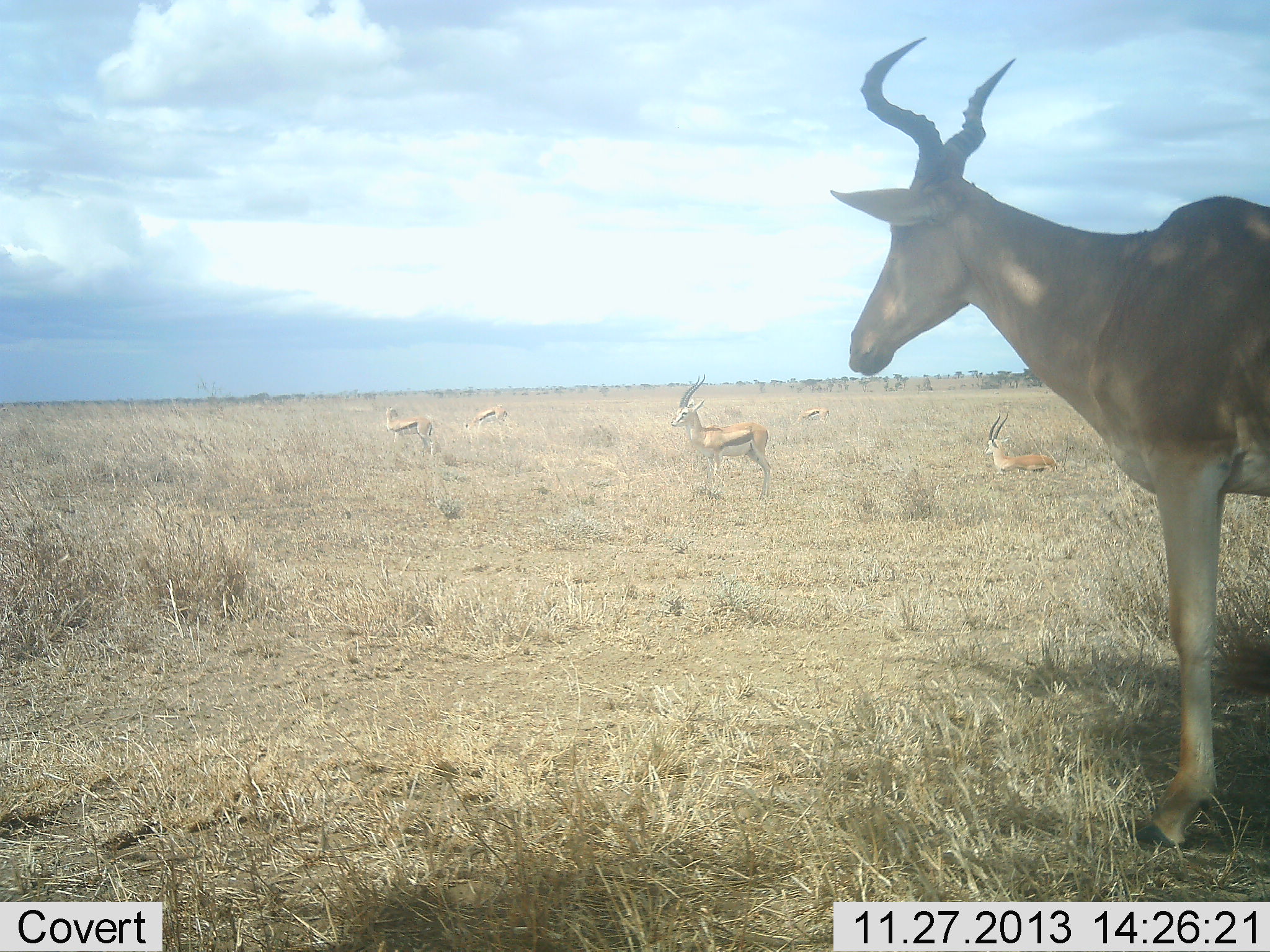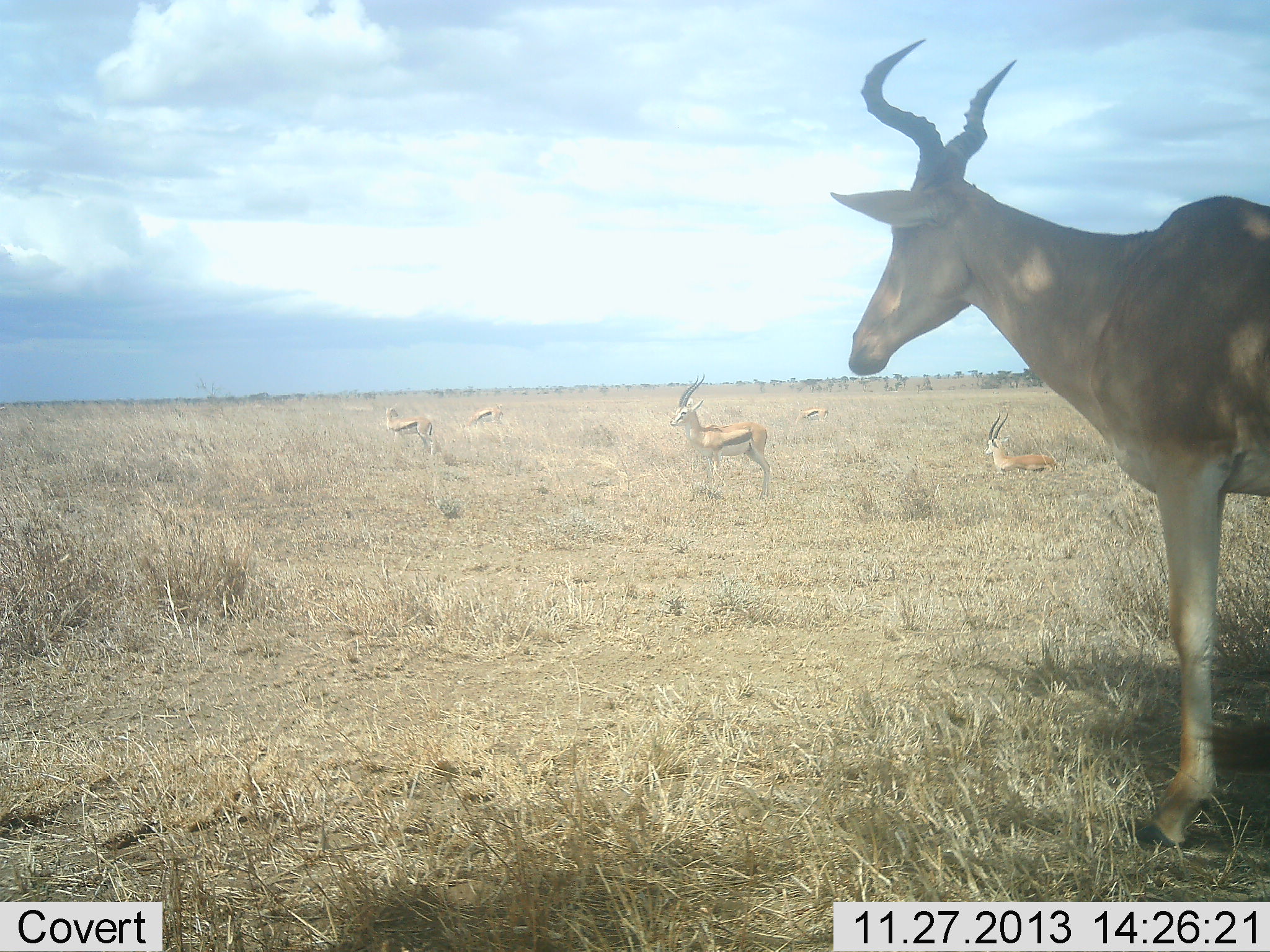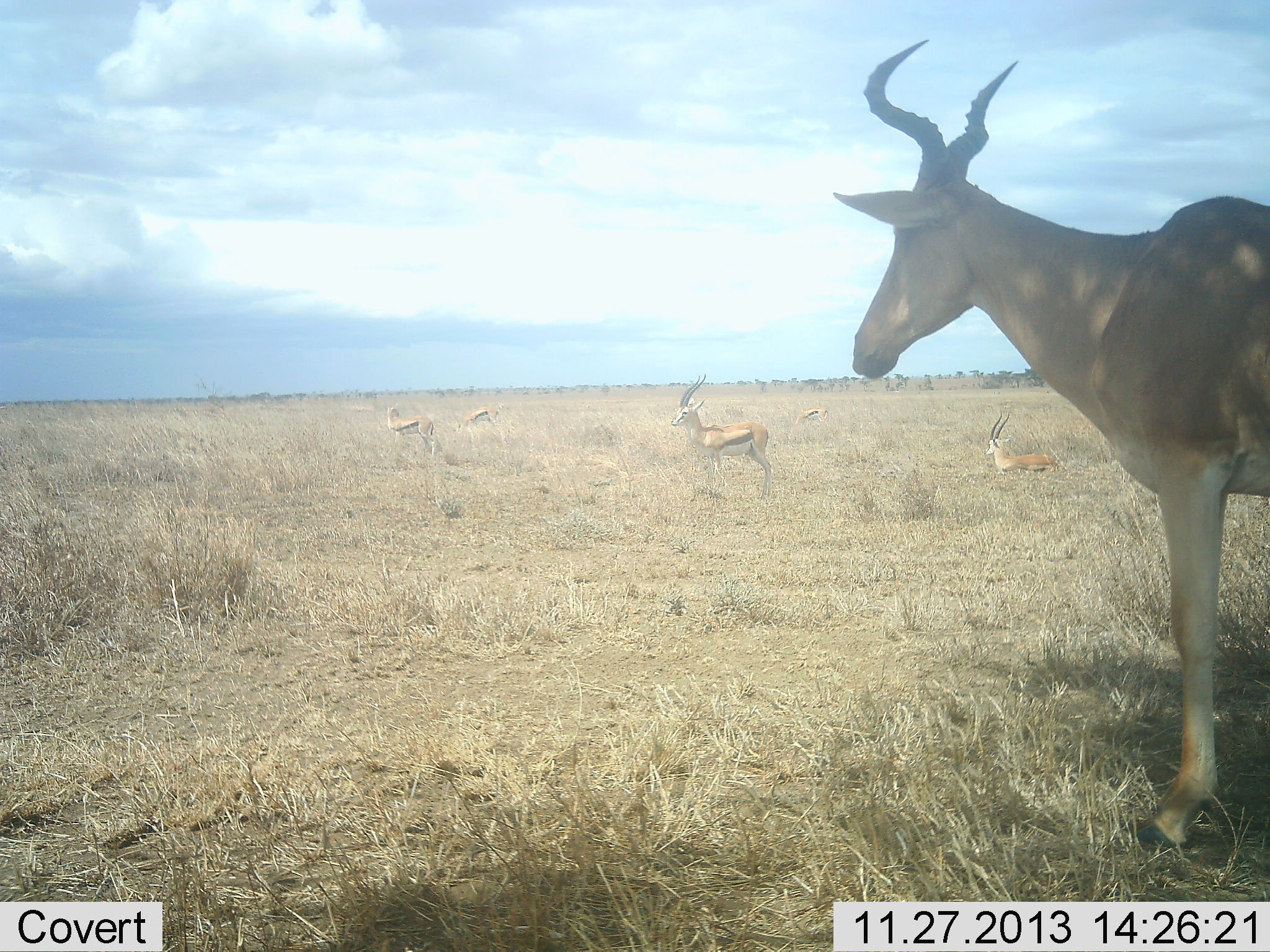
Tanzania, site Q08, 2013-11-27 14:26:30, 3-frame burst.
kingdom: Animalia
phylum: Chordata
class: Mammalia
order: Artiodactyla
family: Bovidae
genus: Eudorcas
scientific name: Eudorcas thomsonii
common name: thomson's gazelle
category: gazellethomsons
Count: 5.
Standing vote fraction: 91%.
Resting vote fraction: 82%.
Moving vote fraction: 9%.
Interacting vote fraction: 0%.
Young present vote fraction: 9%.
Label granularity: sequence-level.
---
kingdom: Animalia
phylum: Chordata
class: Mammalia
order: Artiodactyla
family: Bovidae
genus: Alcelaphus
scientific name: Alcelaphus buselaphus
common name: hartebeest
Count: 1.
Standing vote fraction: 90%.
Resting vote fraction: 0%.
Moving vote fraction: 0%.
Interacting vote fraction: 0%.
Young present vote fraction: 0%.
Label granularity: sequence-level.